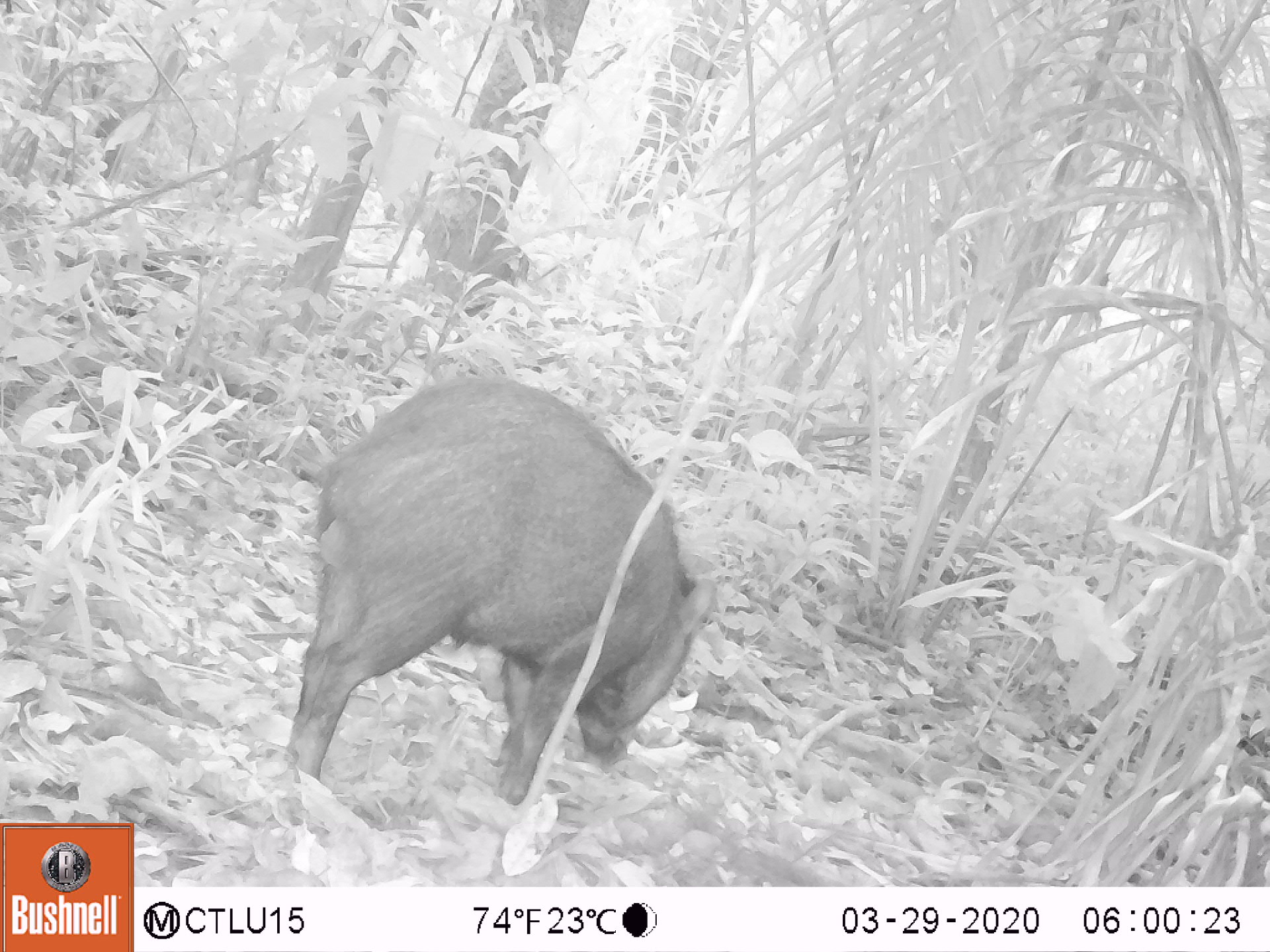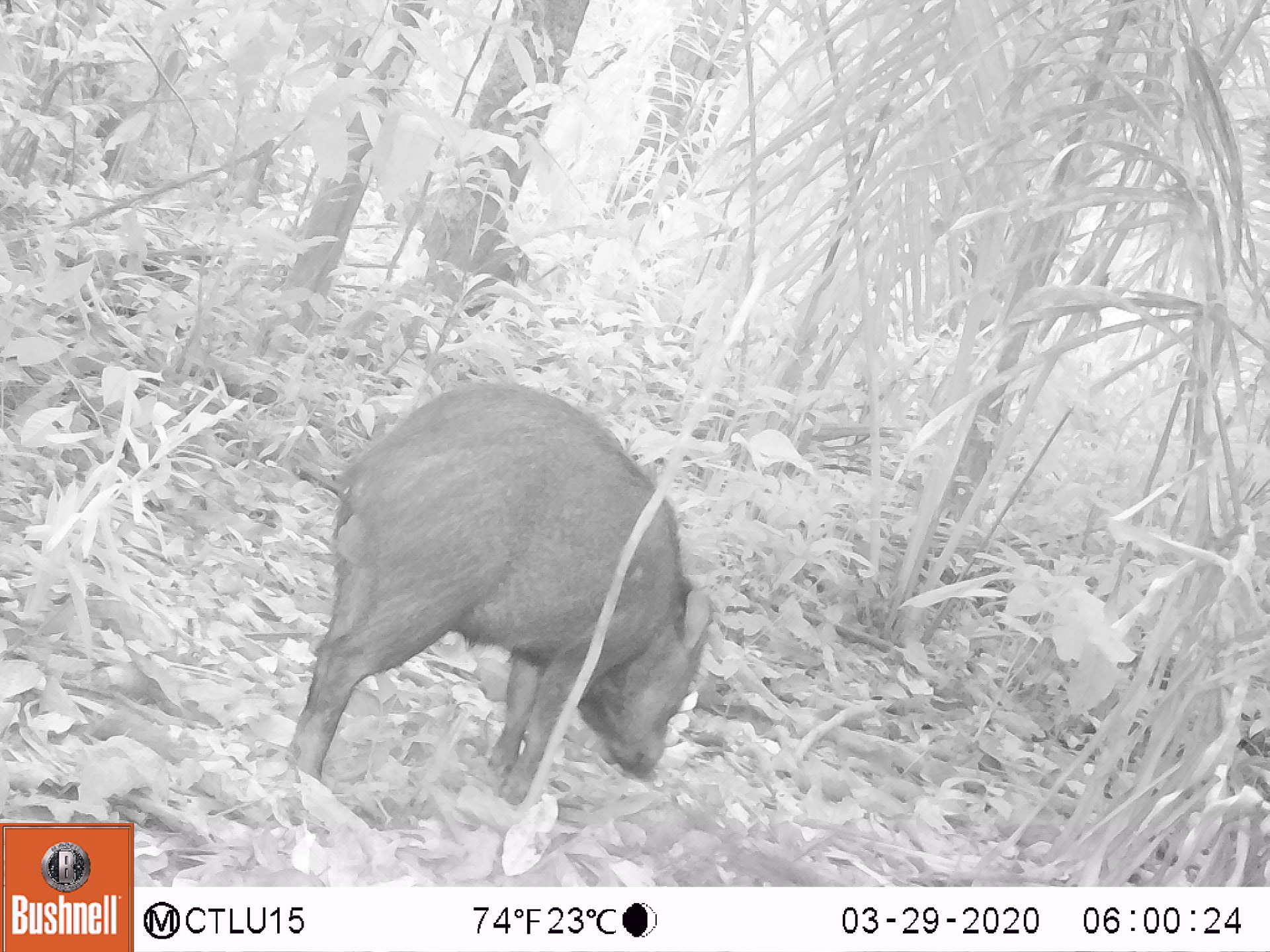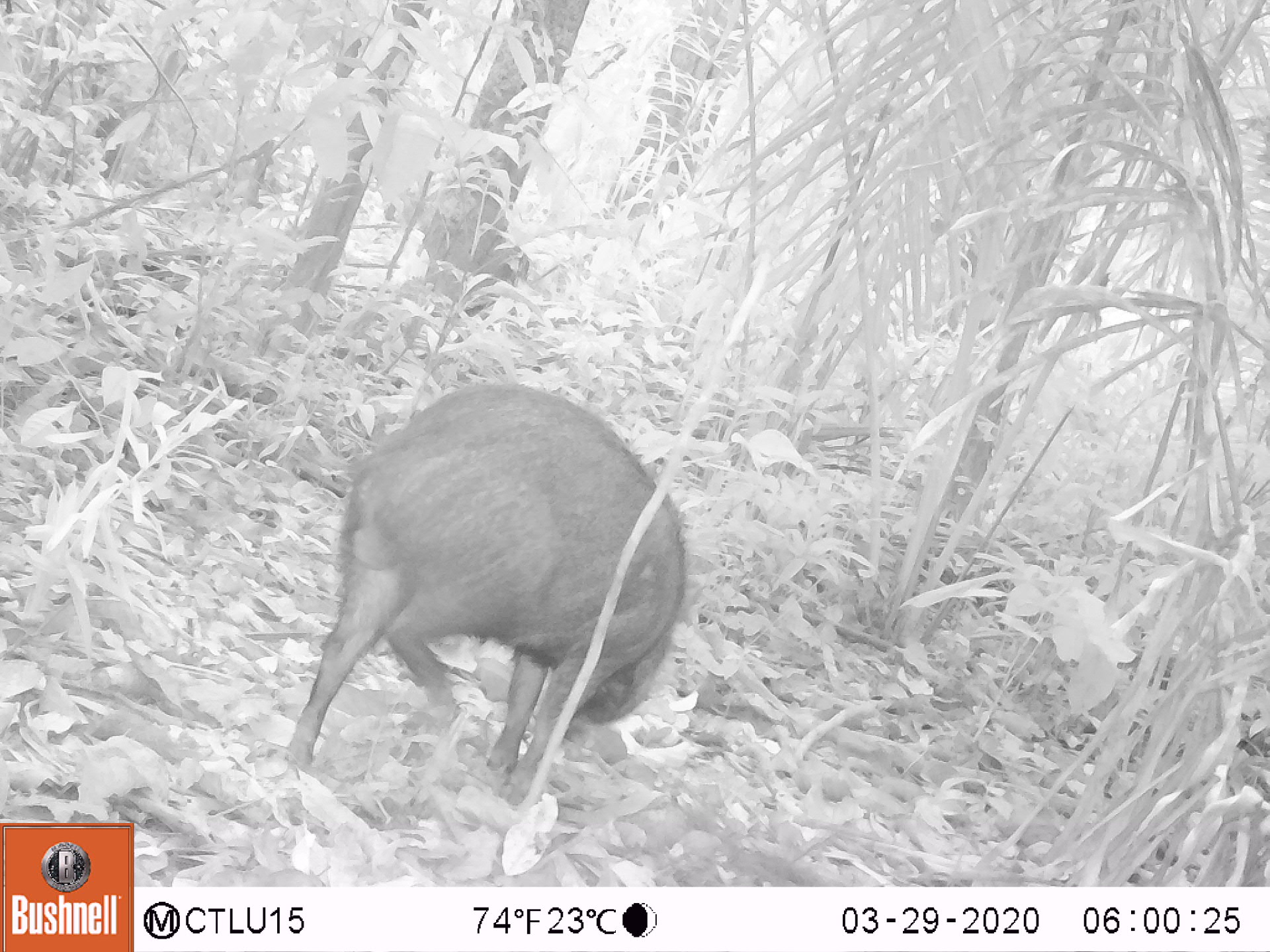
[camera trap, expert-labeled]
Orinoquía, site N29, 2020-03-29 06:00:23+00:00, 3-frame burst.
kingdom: Animalia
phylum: Chordata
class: Mammalia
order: Artiodactyla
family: Tayassuidae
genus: Pecari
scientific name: Pecari tajacu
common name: collared peccary